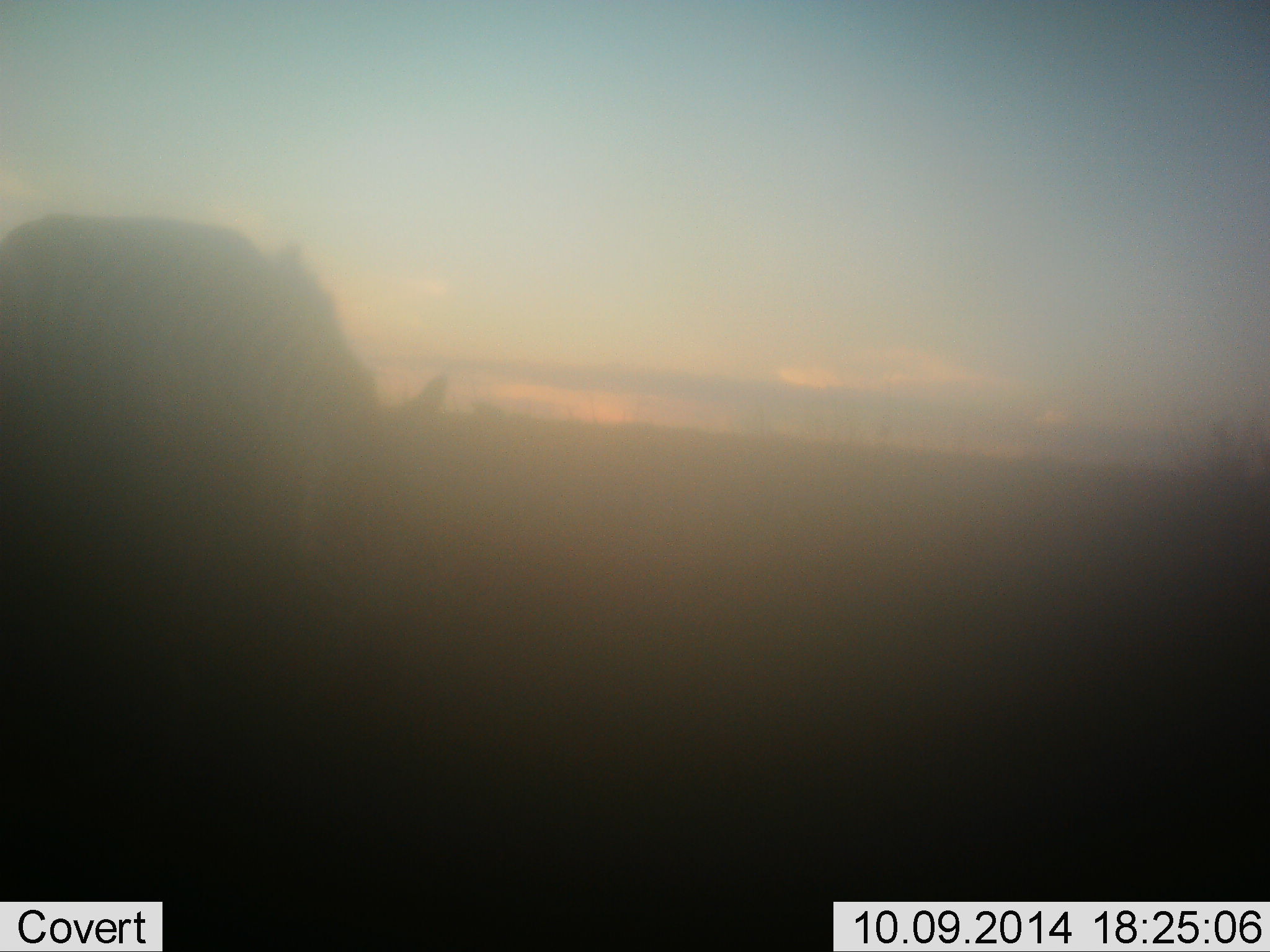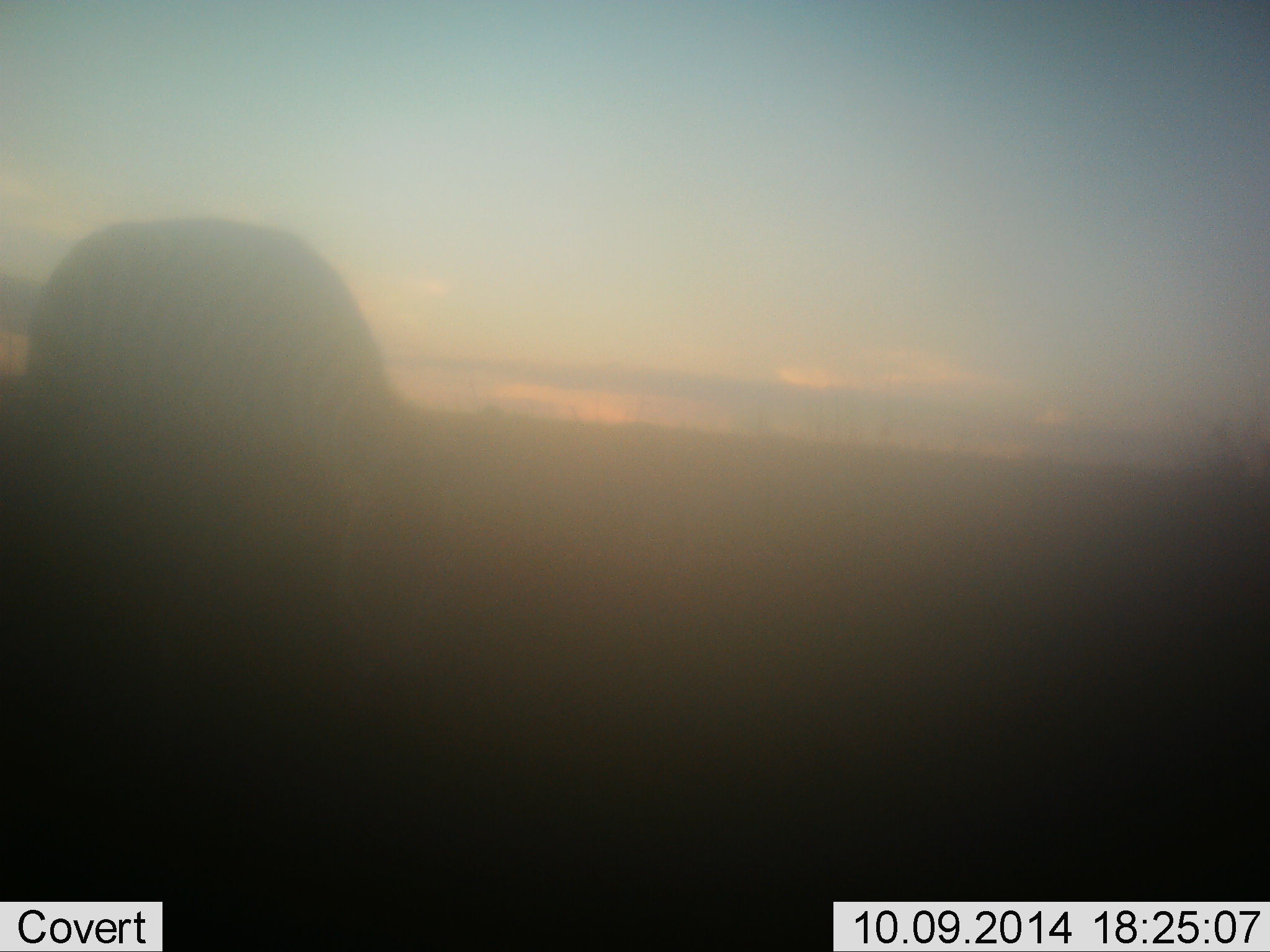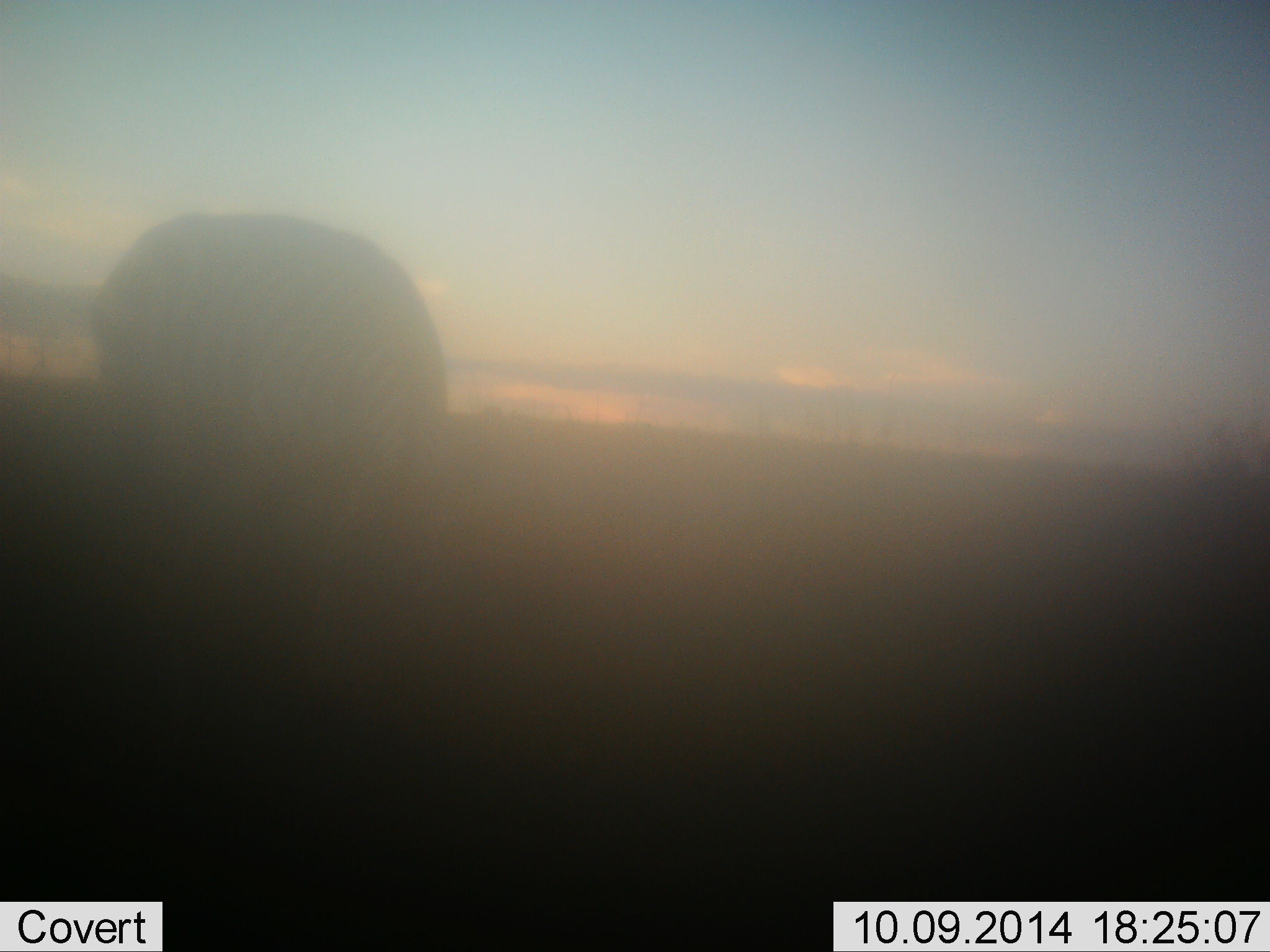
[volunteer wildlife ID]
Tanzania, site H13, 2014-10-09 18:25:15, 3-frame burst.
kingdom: Animalia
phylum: Chordata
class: Mammalia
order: Perissodactyla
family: Equidae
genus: Equus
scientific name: Equus quagga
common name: plains zebra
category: zebra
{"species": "zebra (plains zebra) (Equus quagga)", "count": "1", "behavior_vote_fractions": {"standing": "10%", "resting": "0%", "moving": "30%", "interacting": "0%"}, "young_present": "0%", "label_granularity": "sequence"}